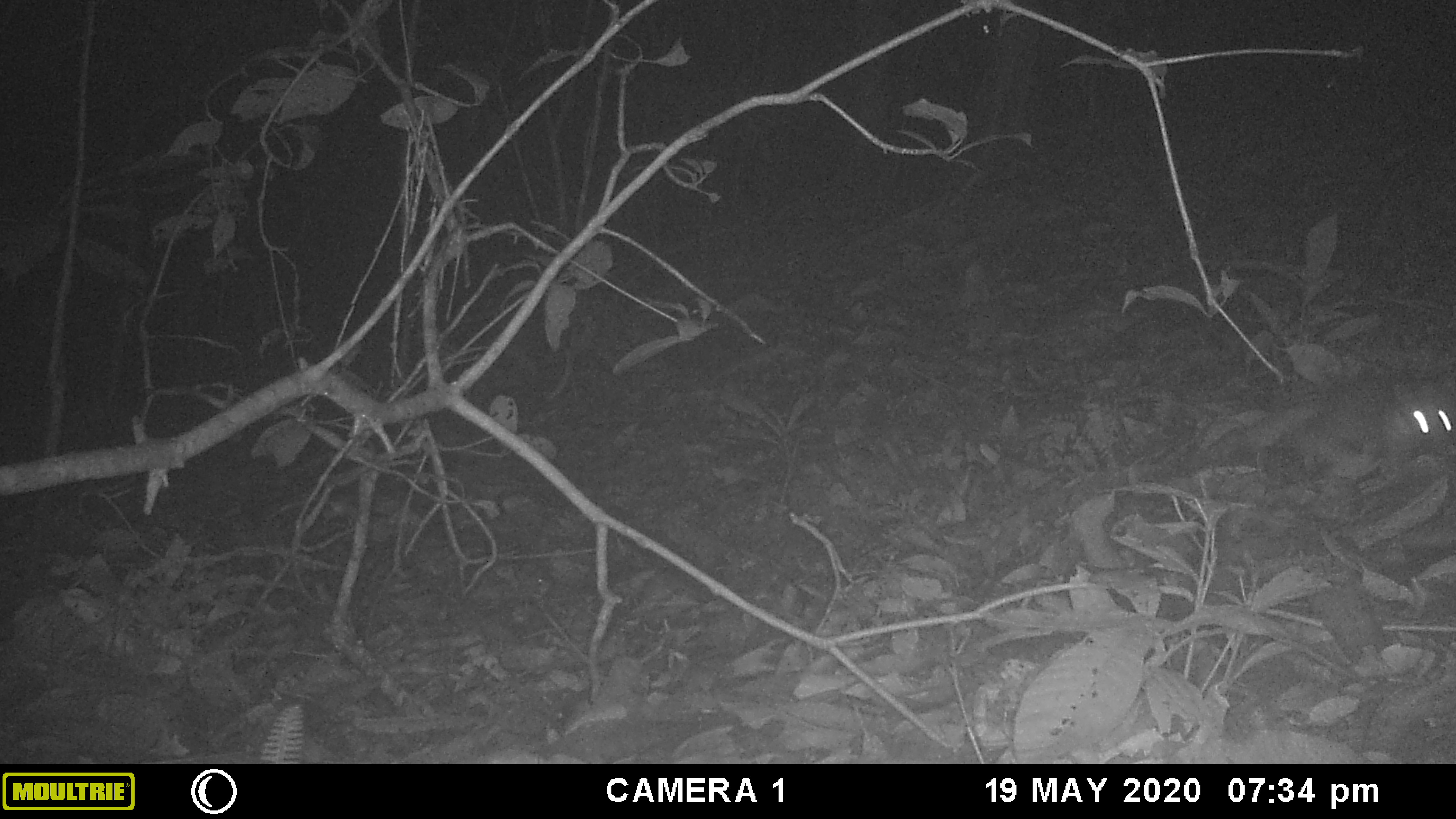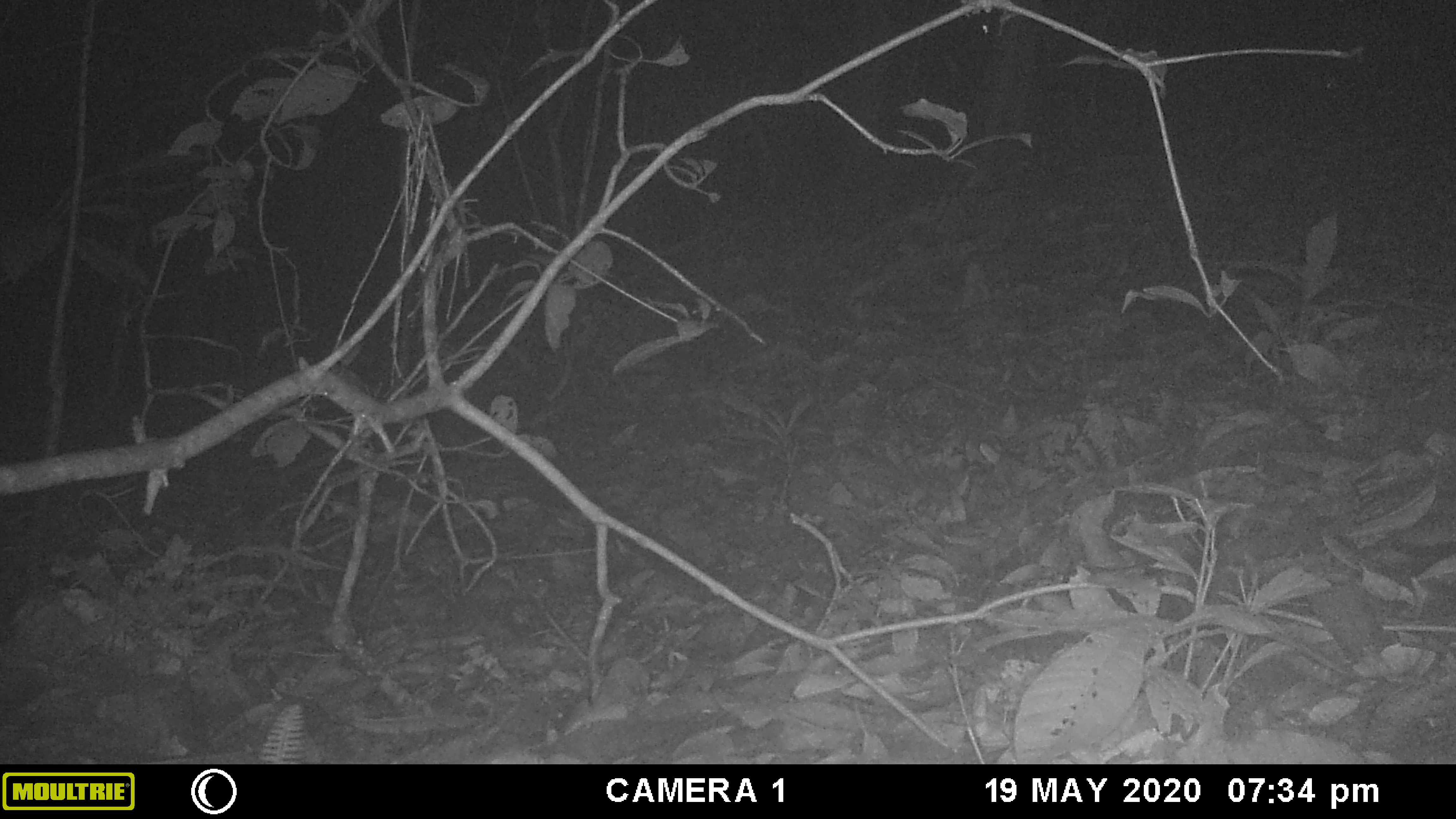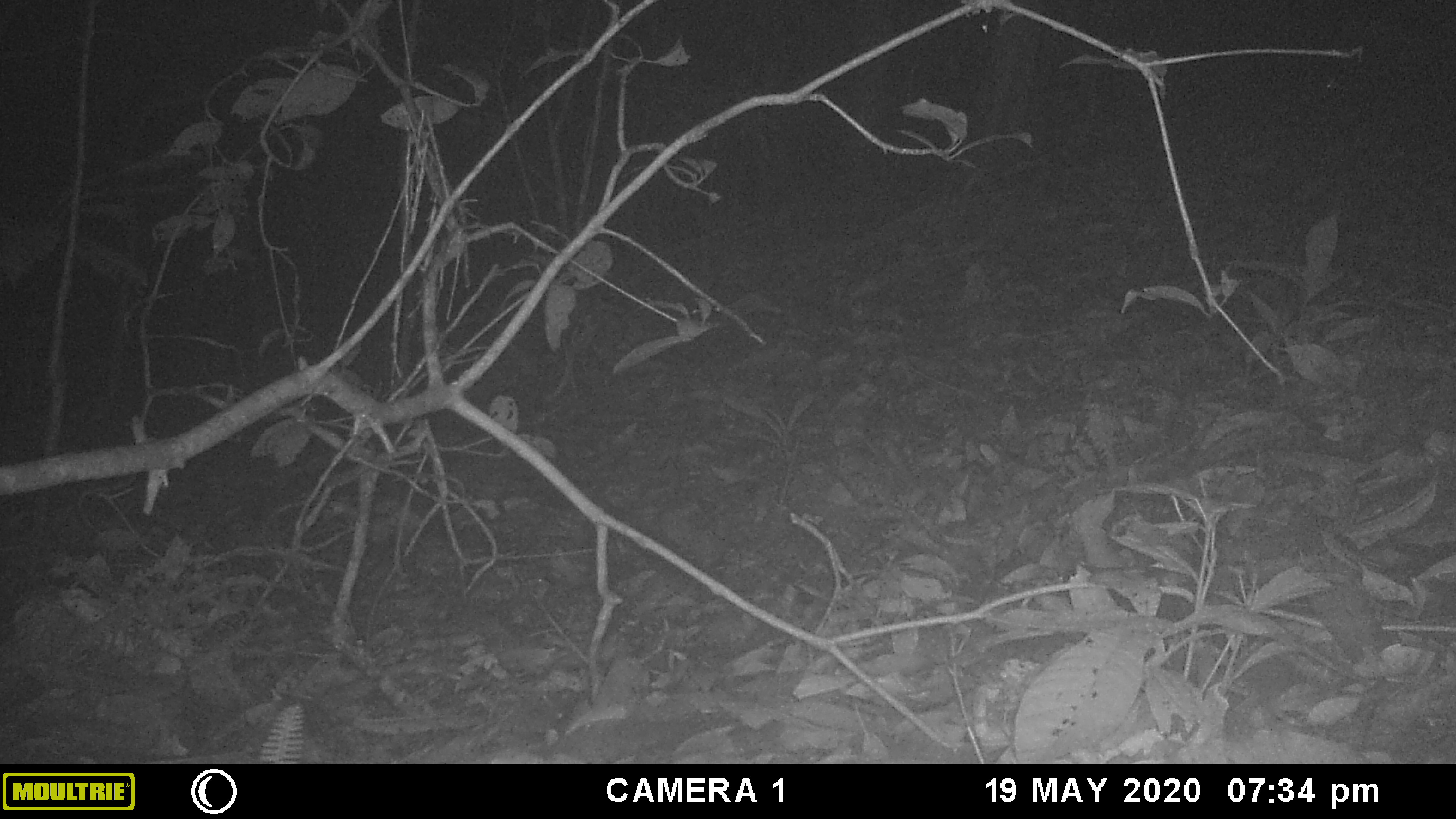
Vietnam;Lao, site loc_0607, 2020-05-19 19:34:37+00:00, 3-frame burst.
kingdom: Animalia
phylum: Chordata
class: Mammalia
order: Carnivora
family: Mustelidae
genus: Melogale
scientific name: Melogale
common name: ferret badger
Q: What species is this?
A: Ferret badger (Melogale).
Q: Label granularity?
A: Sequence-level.